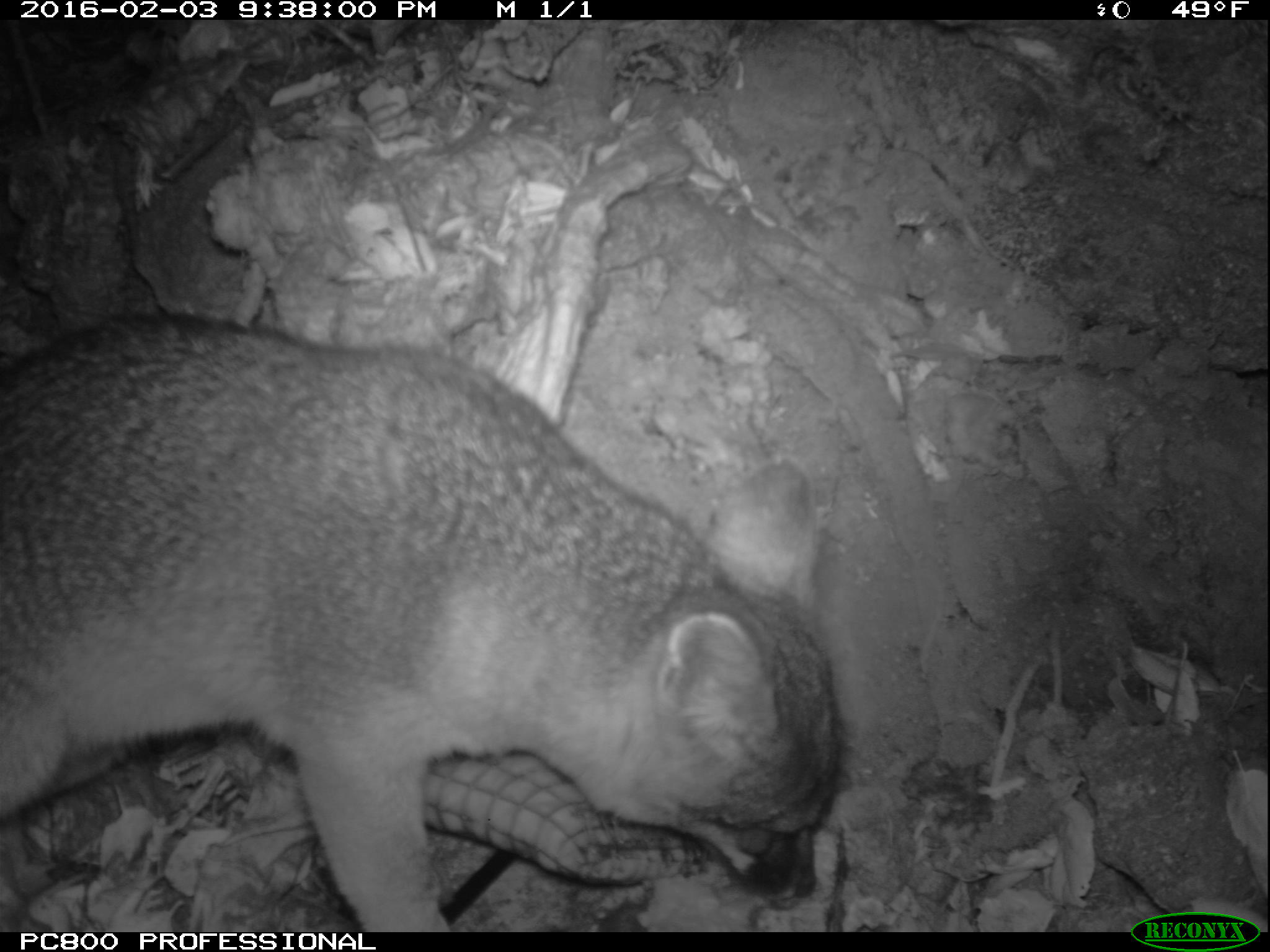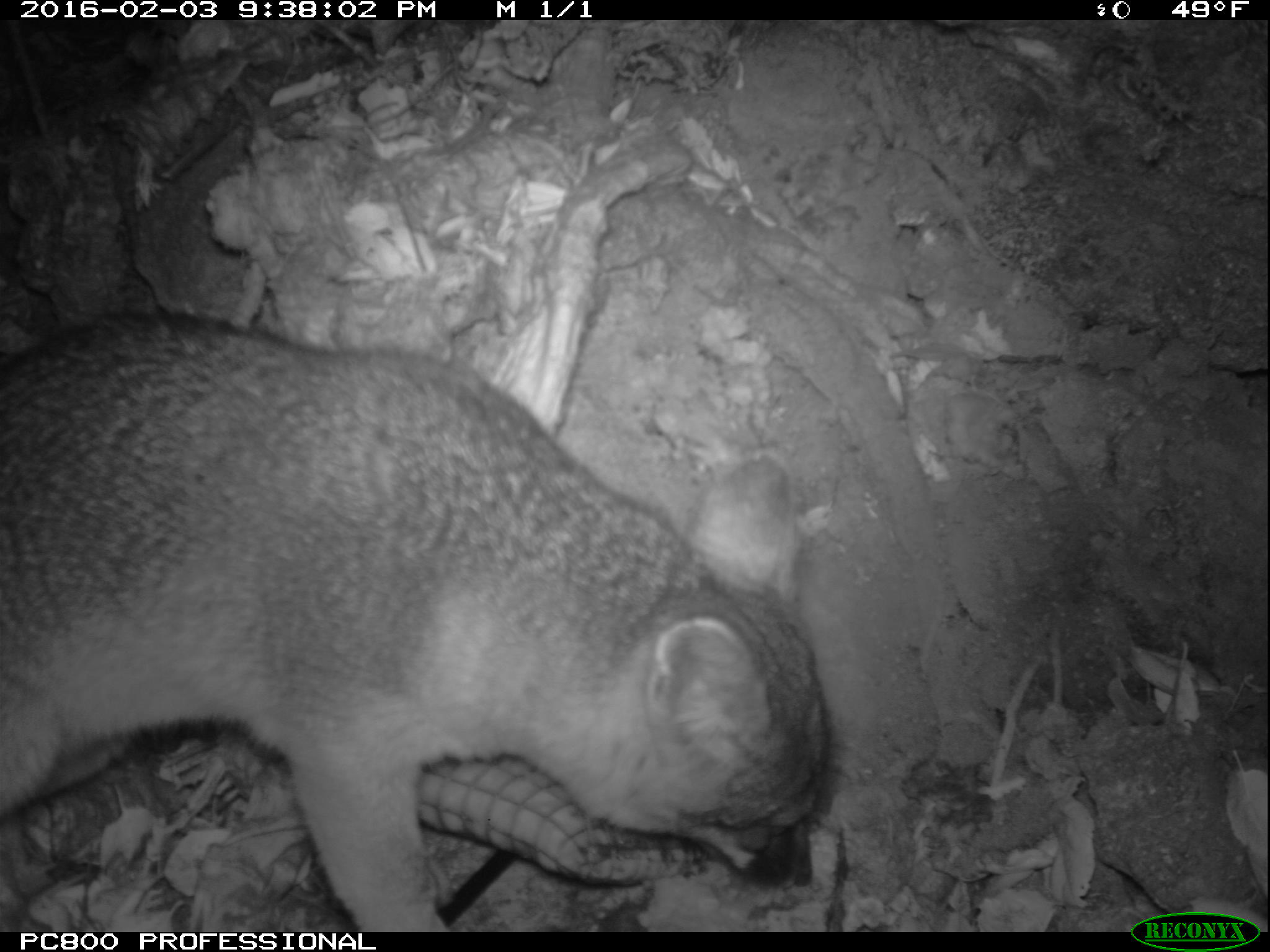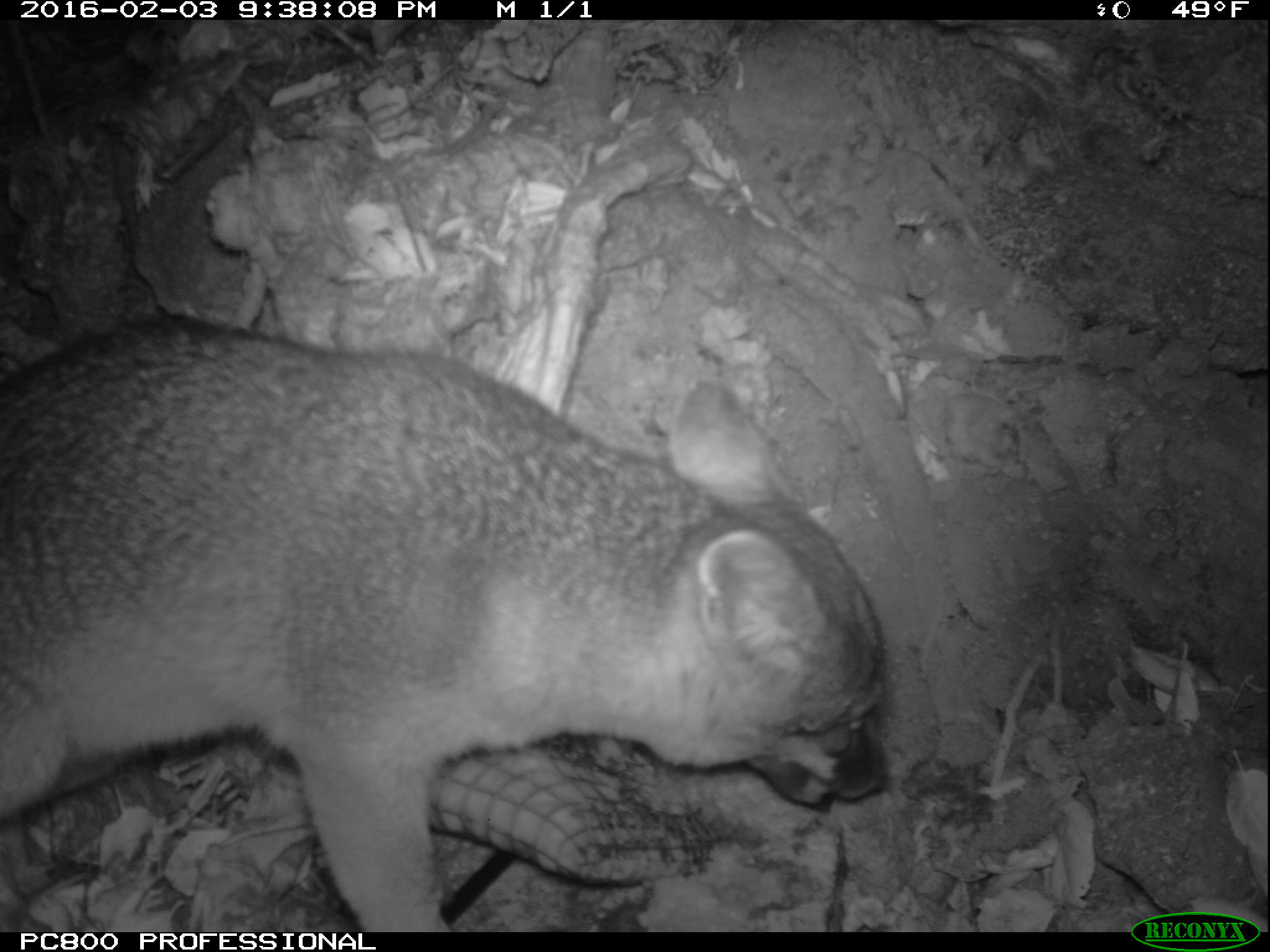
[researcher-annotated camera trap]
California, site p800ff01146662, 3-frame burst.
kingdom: Animalia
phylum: Chordata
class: Mammalia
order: Carnivora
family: Canidae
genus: Urocyon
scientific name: Urocyon littoralis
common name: island fox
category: fox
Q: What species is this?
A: Fox (island fox) (Urocyon littoralis).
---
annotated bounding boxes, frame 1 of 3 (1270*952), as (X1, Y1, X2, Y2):
fox: (0, 314, 838, 932)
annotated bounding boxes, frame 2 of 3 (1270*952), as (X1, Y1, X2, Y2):
fox: (0, 307, 833, 932)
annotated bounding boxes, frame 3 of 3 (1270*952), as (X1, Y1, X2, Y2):
fox: (0, 314, 889, 931)